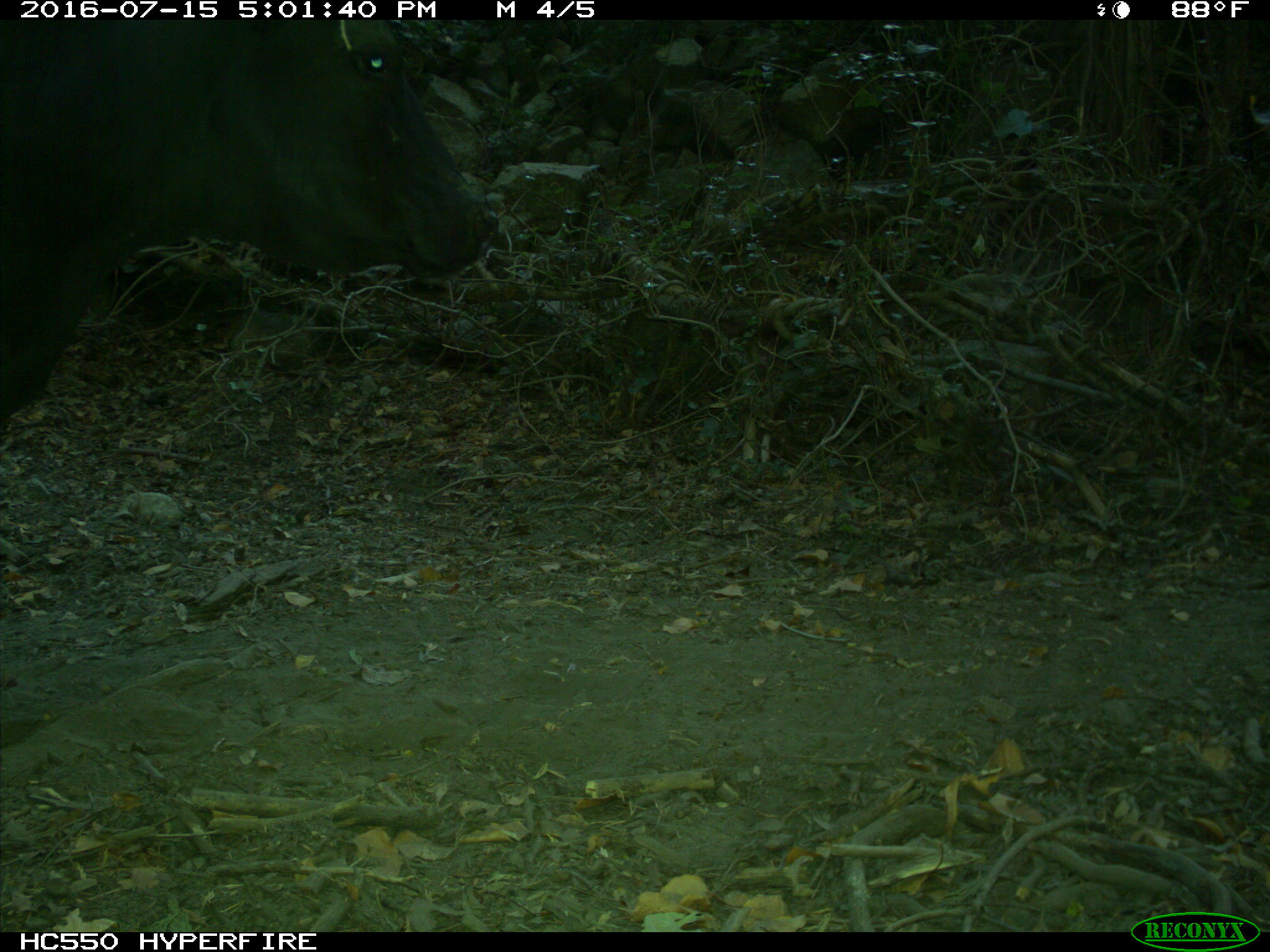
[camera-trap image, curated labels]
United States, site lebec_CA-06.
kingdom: Animalia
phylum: Chordata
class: Mammalia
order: Artiodactyla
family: Bovidae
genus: Bos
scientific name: Bos taurus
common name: domestic cow